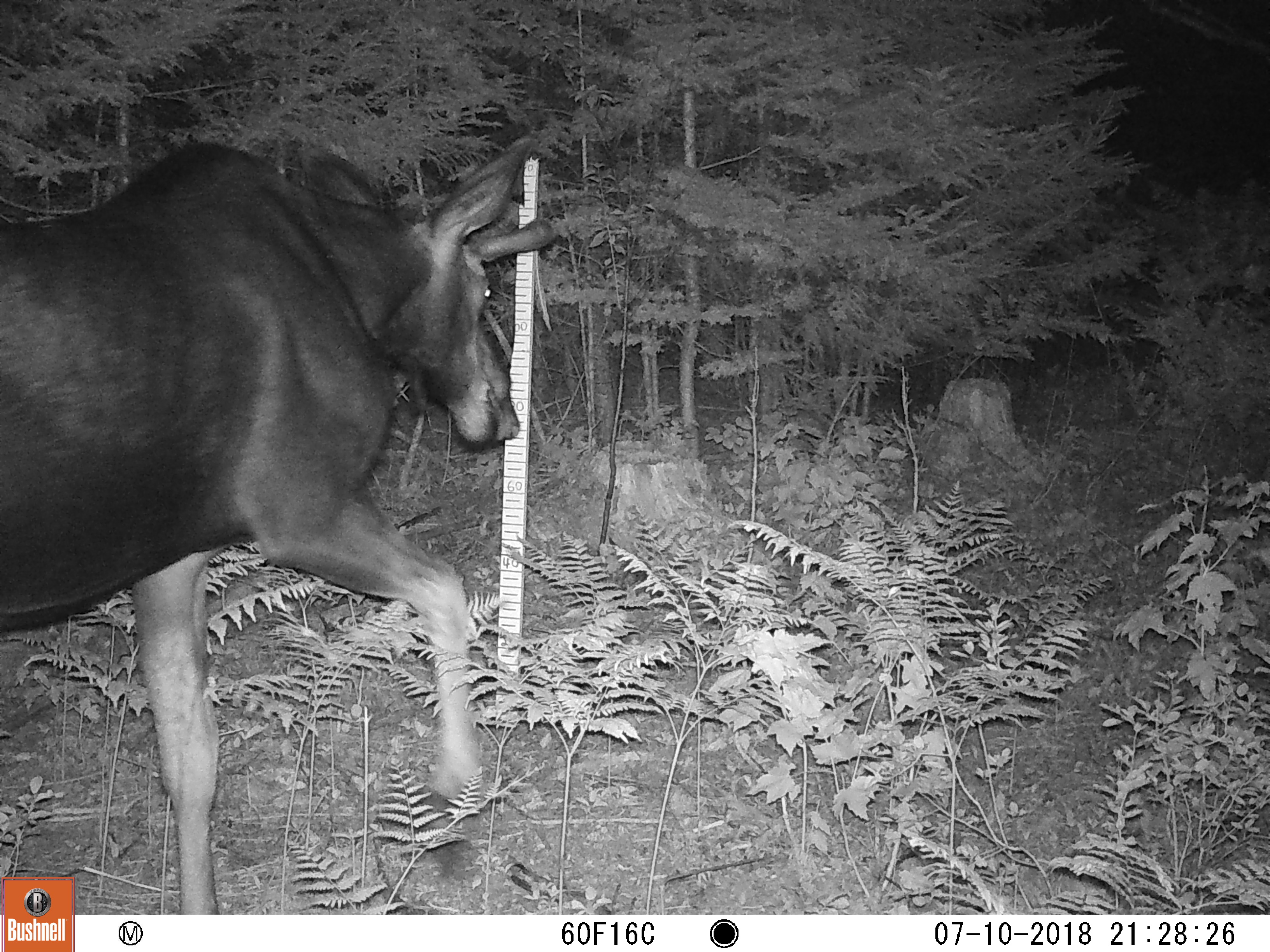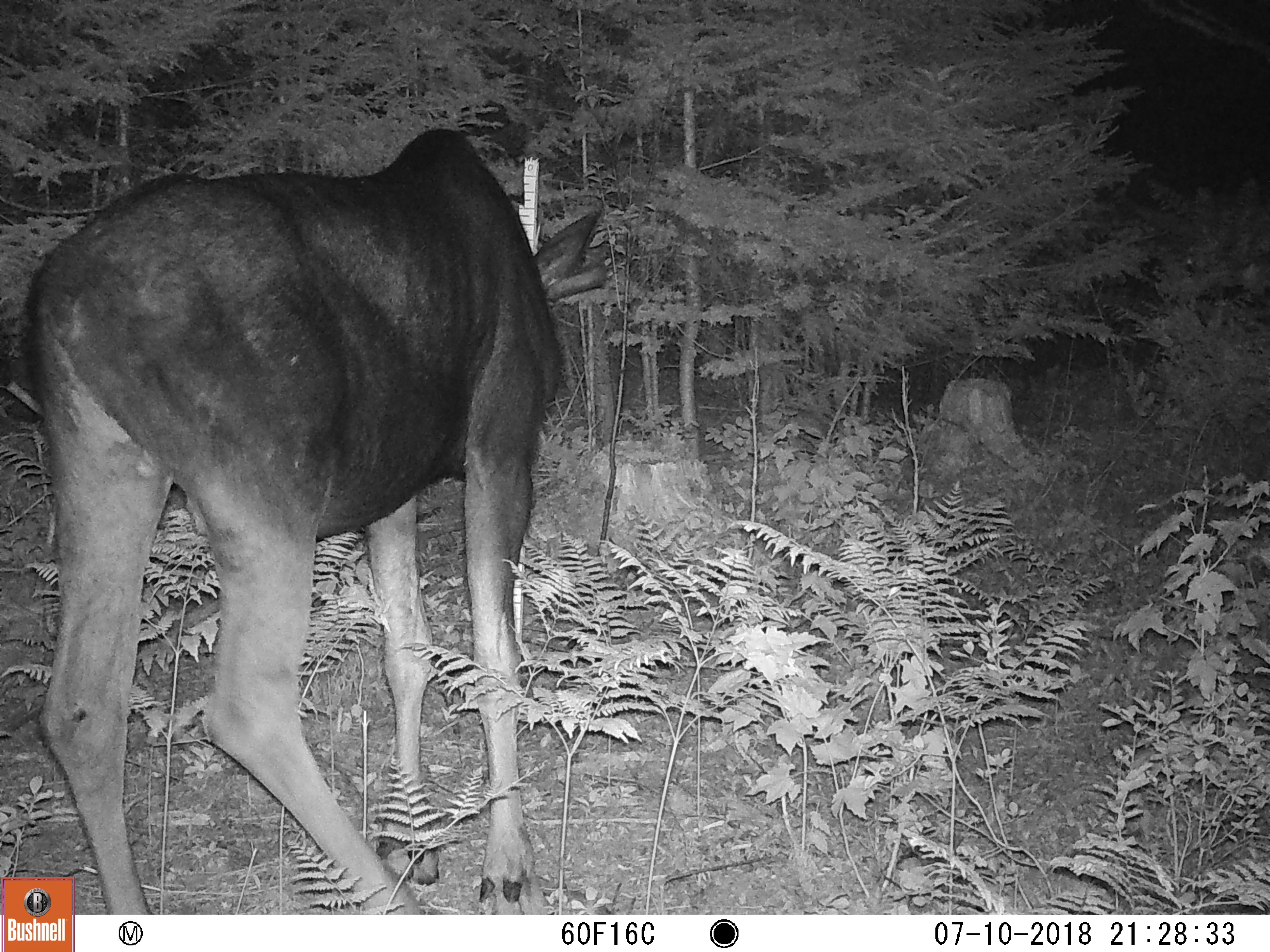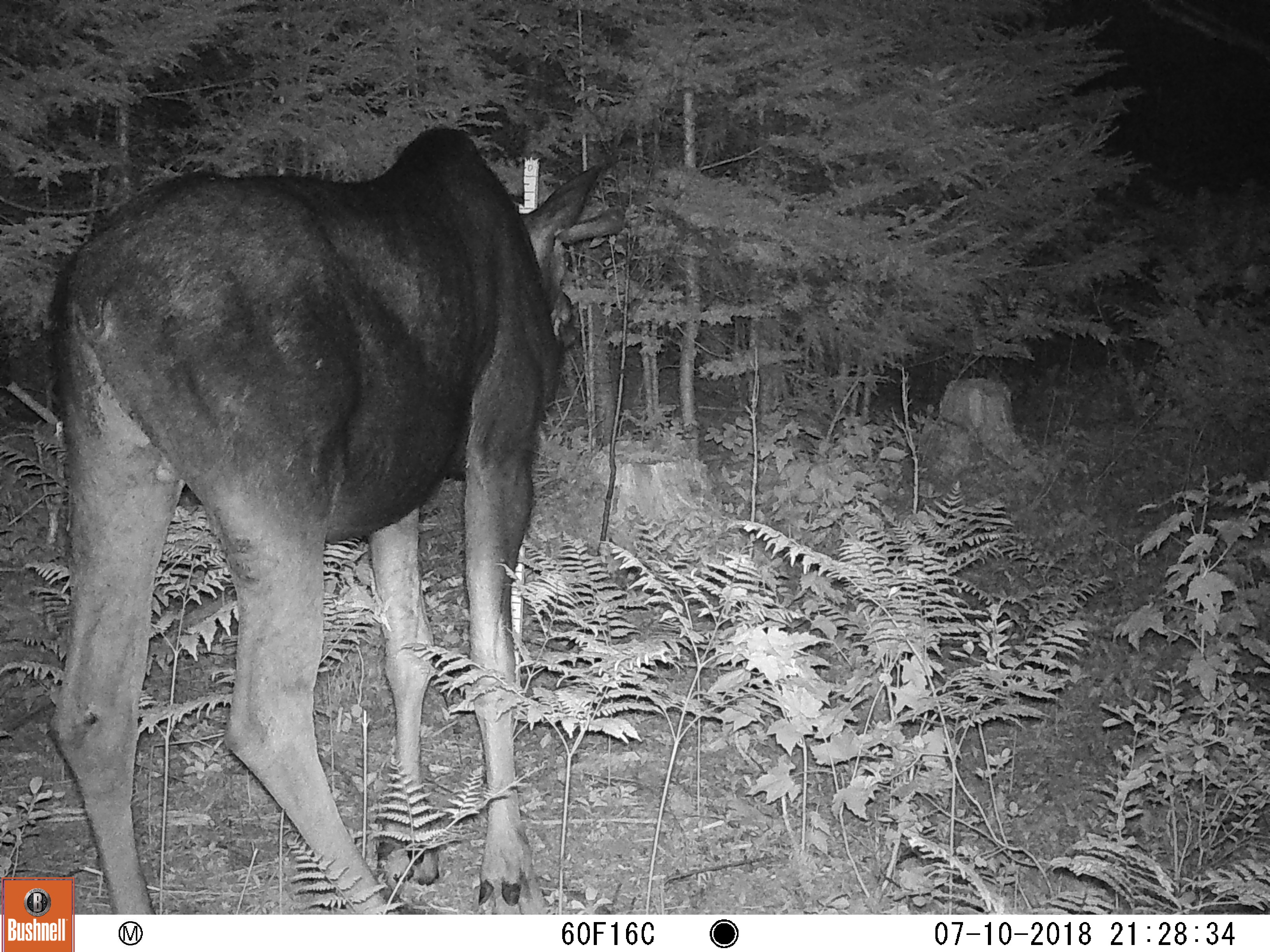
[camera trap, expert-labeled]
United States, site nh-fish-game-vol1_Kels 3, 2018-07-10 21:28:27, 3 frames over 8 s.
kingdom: Animalia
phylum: Chordata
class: Mammalia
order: Artiodactyla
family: Cervidae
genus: Alces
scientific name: Alces alces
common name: moose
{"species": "moose (Alces alces)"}